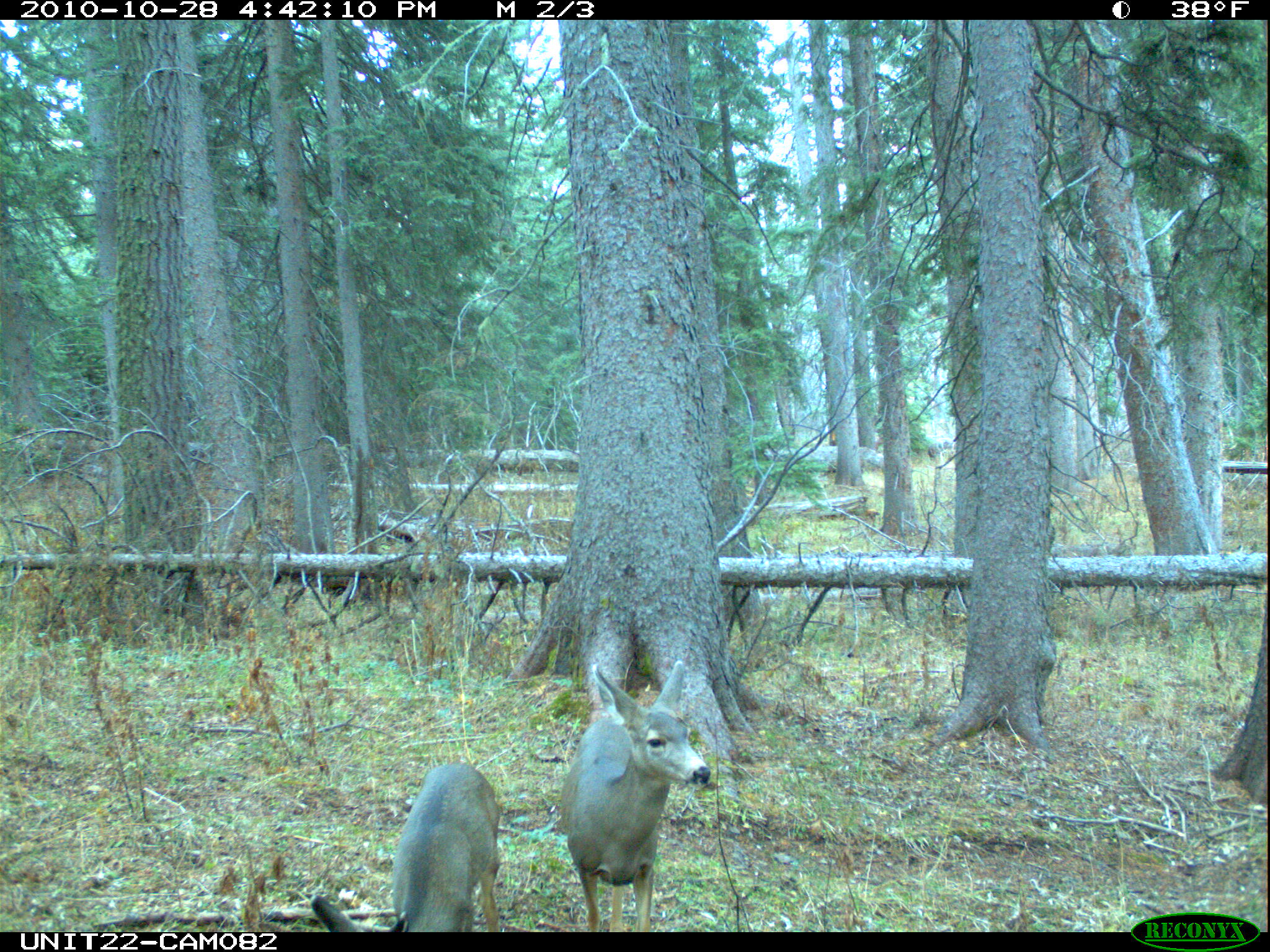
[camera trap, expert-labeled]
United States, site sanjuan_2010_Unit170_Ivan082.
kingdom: Animalia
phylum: Chordata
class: Mammalia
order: Artiodactyla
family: Cervidae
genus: Odocoileus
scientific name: Odocoileus hemionus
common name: mule deer